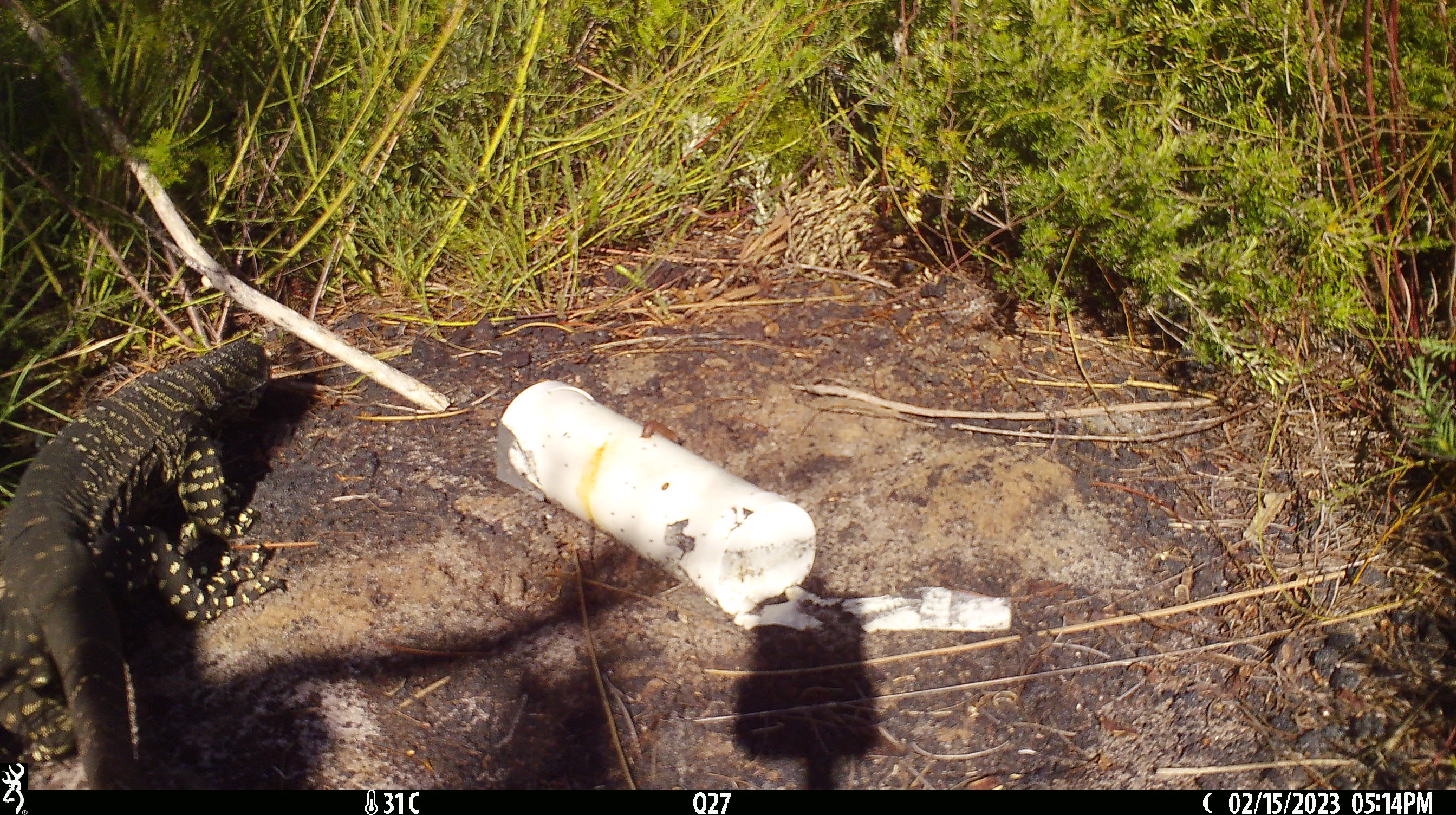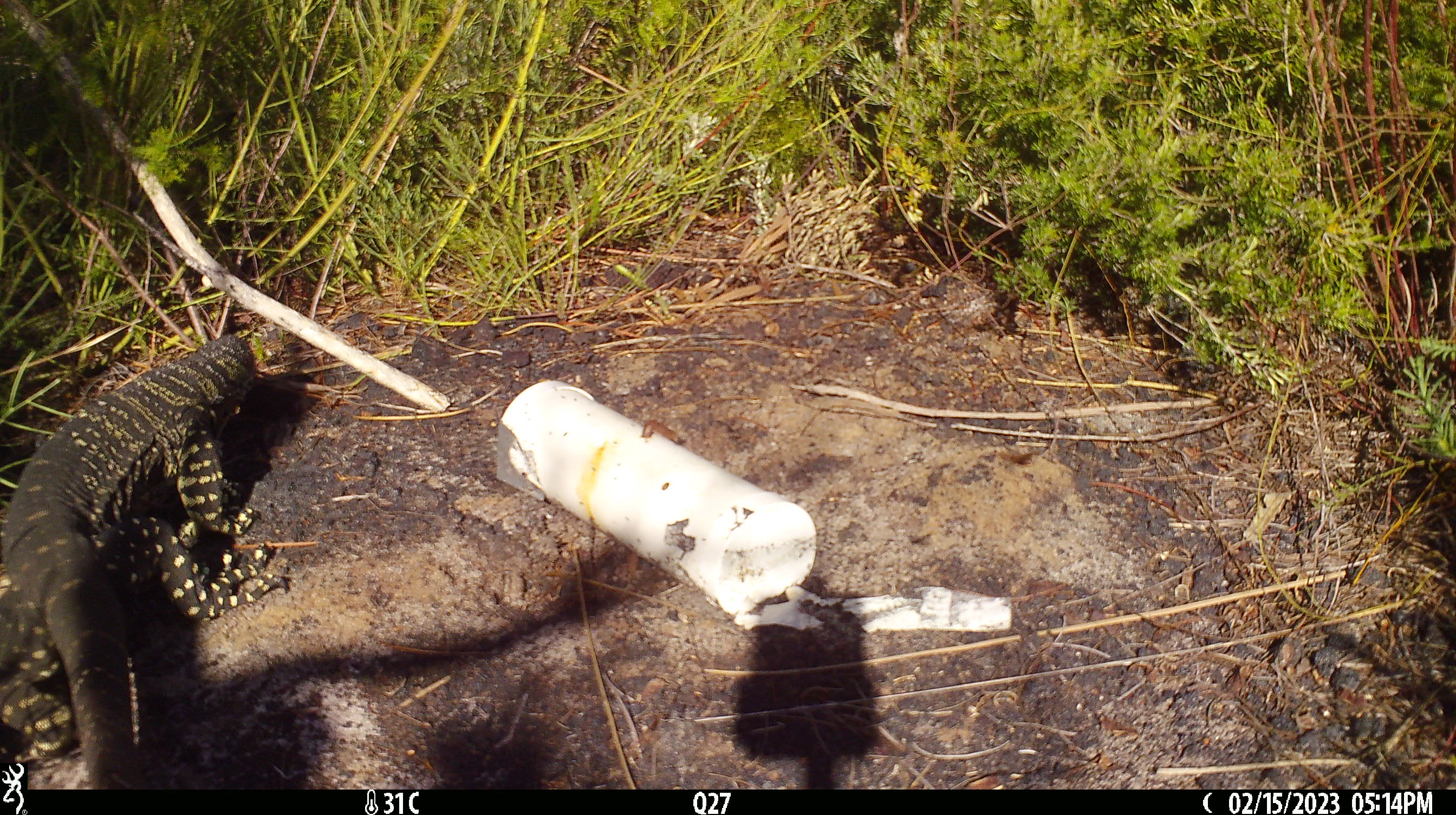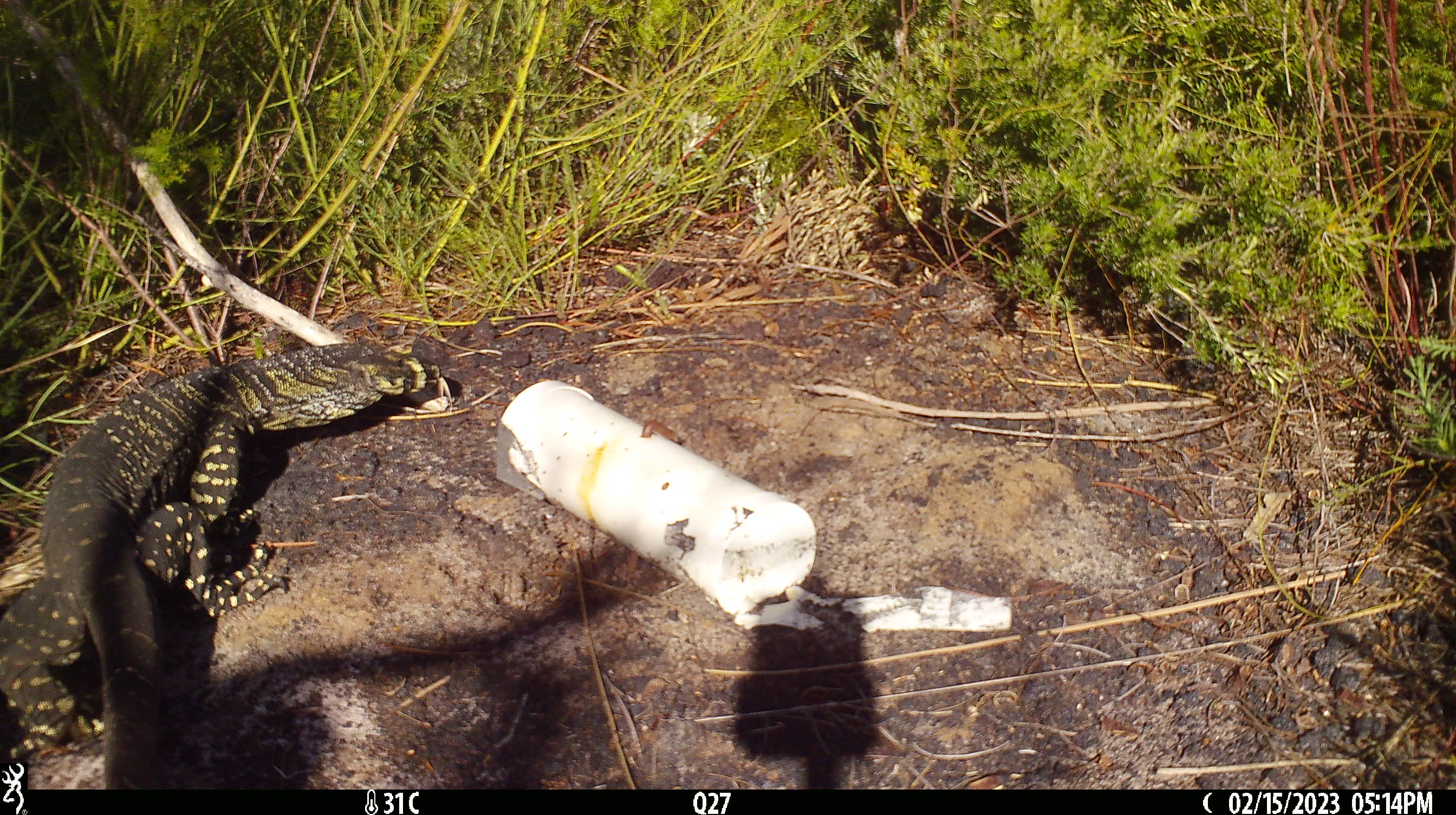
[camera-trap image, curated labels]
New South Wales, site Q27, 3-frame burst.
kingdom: Animalia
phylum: Chordata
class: Reptilia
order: Squamata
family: Varanidae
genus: Varanus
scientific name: Varanus varius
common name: lace monitor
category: goanna